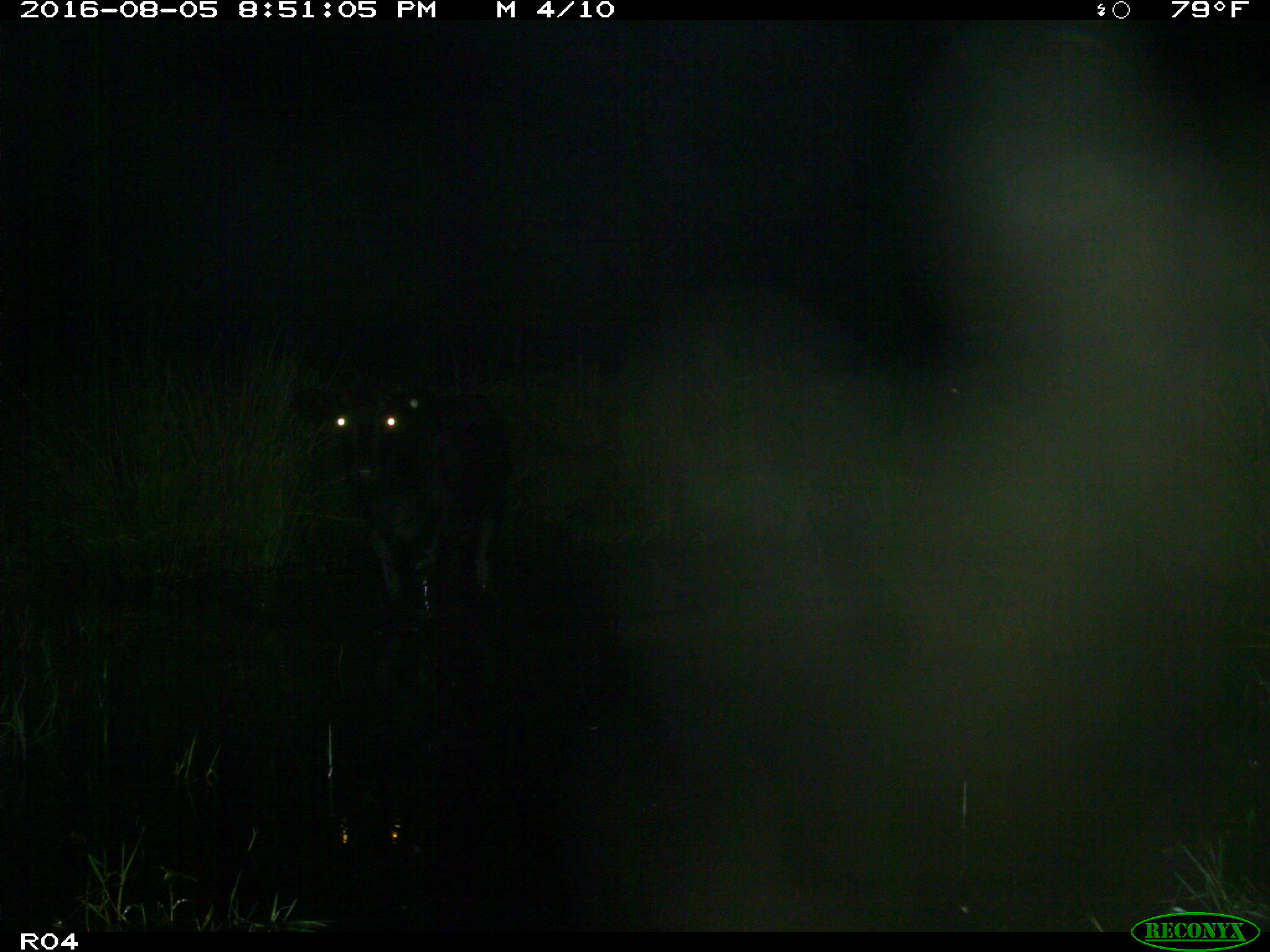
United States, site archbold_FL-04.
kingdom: Animalia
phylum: Chordata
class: Mammalia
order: Artiodactyla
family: Bovidae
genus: Bos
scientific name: Bos taurus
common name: domestic cow